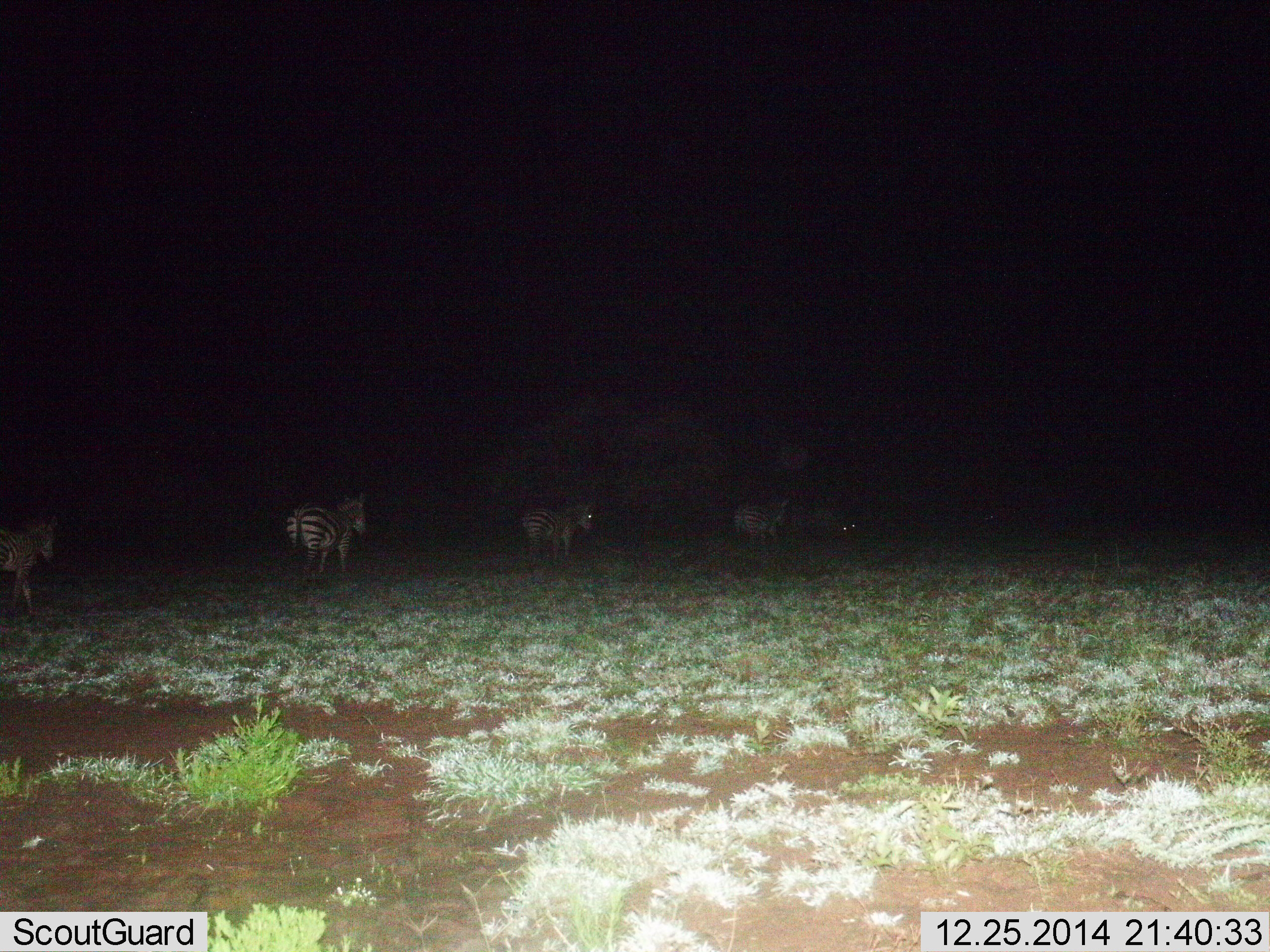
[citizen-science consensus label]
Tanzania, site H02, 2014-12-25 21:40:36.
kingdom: Animalia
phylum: Chordata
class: Mammalia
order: Perissodactyla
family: Equidae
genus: Equus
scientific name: Equus quagga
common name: plains zebra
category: zebra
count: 4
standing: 40%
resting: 0%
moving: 90%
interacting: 0%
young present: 0%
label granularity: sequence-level